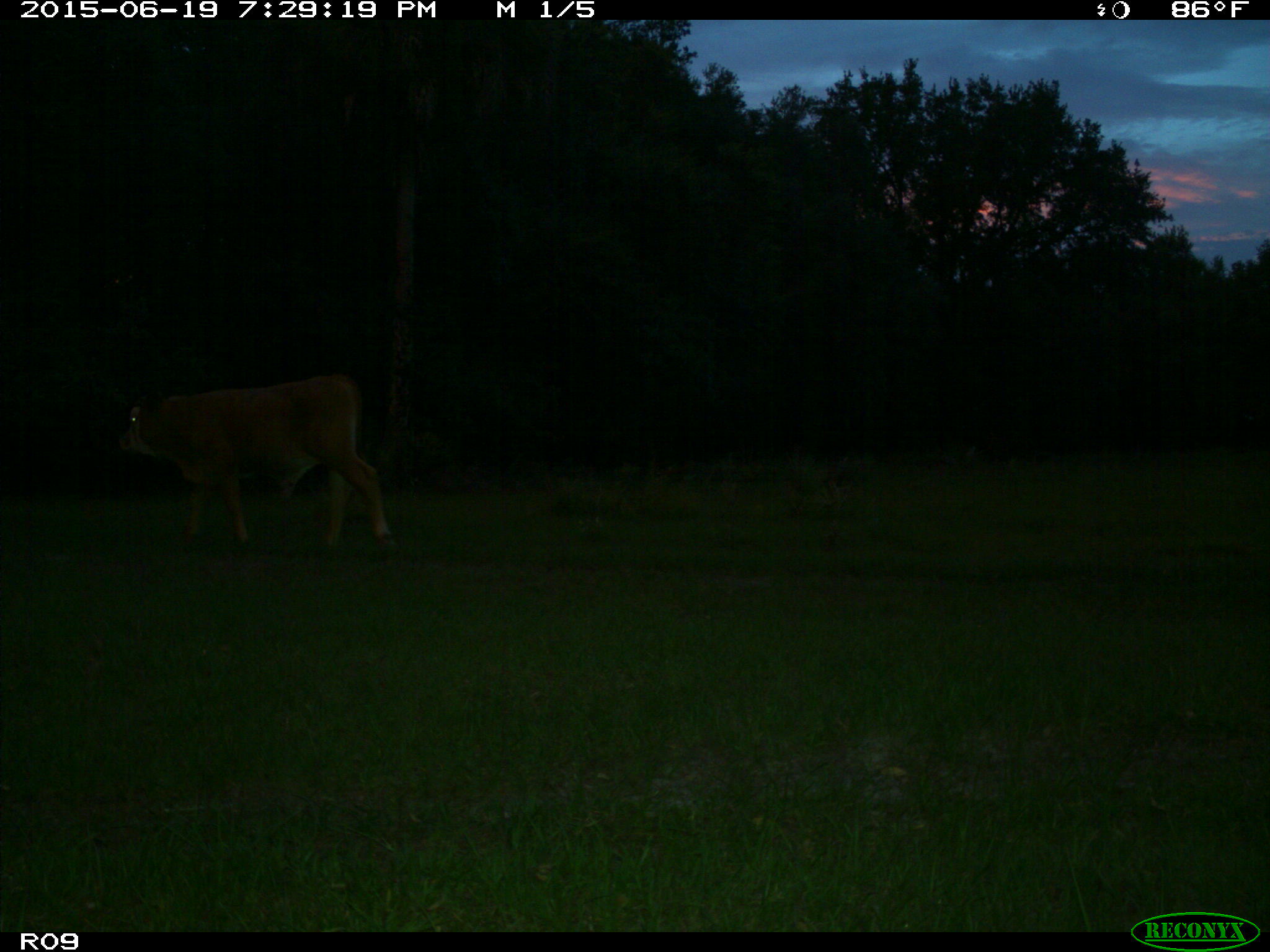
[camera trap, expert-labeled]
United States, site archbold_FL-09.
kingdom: Animalia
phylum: Chordata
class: Mammalia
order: Artiodactyla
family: Bovidae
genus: Bos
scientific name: Bos taurus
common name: domestic cow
Bos taurus (domestic cow).